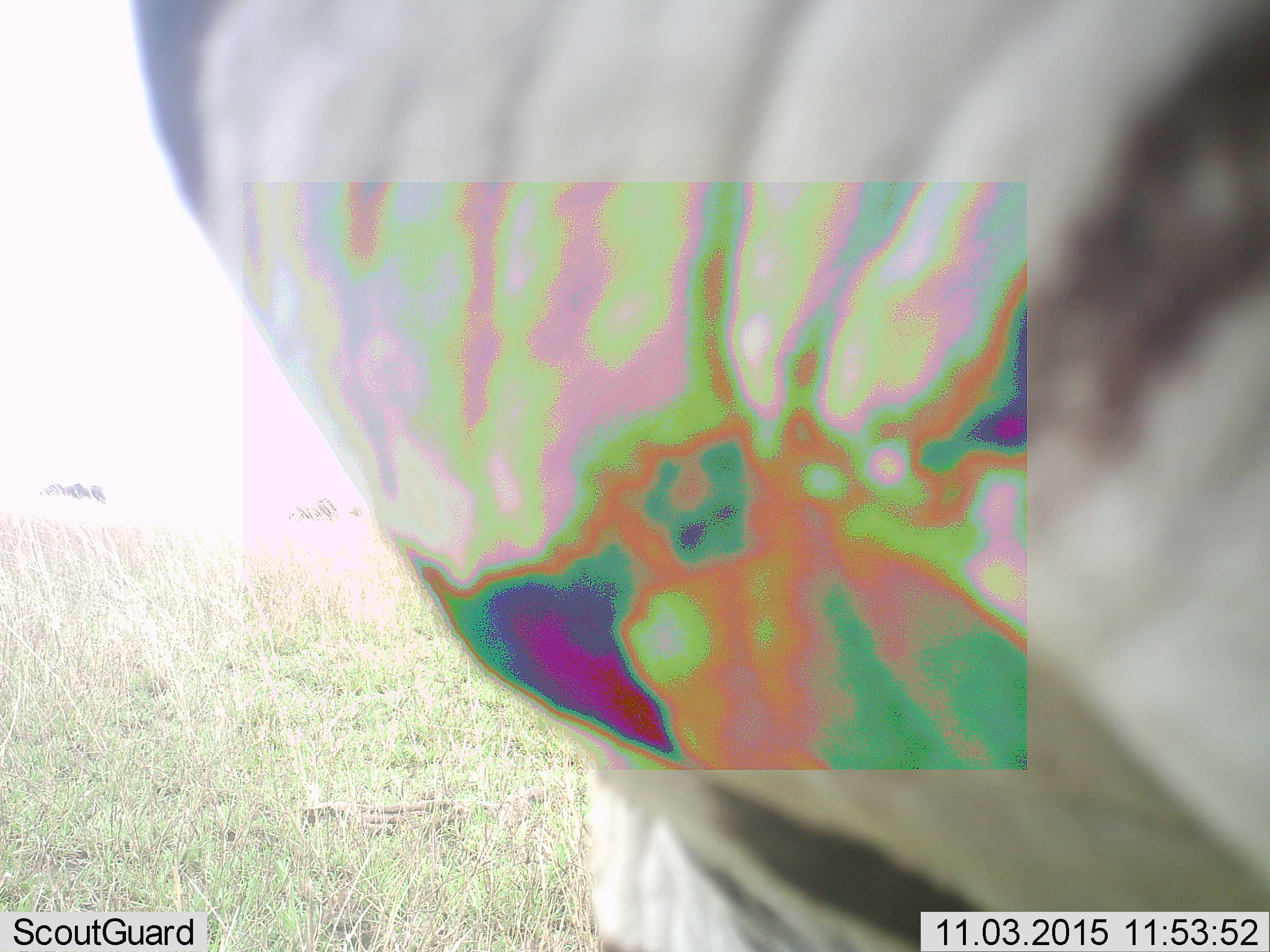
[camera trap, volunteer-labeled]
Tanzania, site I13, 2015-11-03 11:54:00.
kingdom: Animalia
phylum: Chordata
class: Mammalia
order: Perissodactyla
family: Equidae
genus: Equus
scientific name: Equus quagga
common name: plains zebra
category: zebra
Zebra (plains zebra) (Equus quagga), count 1. Behavior (volunteer vote fractions): standing 100%, resting 0%, moving 0%, interacting 0%. Young present (vote fraction): 0%. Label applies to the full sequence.